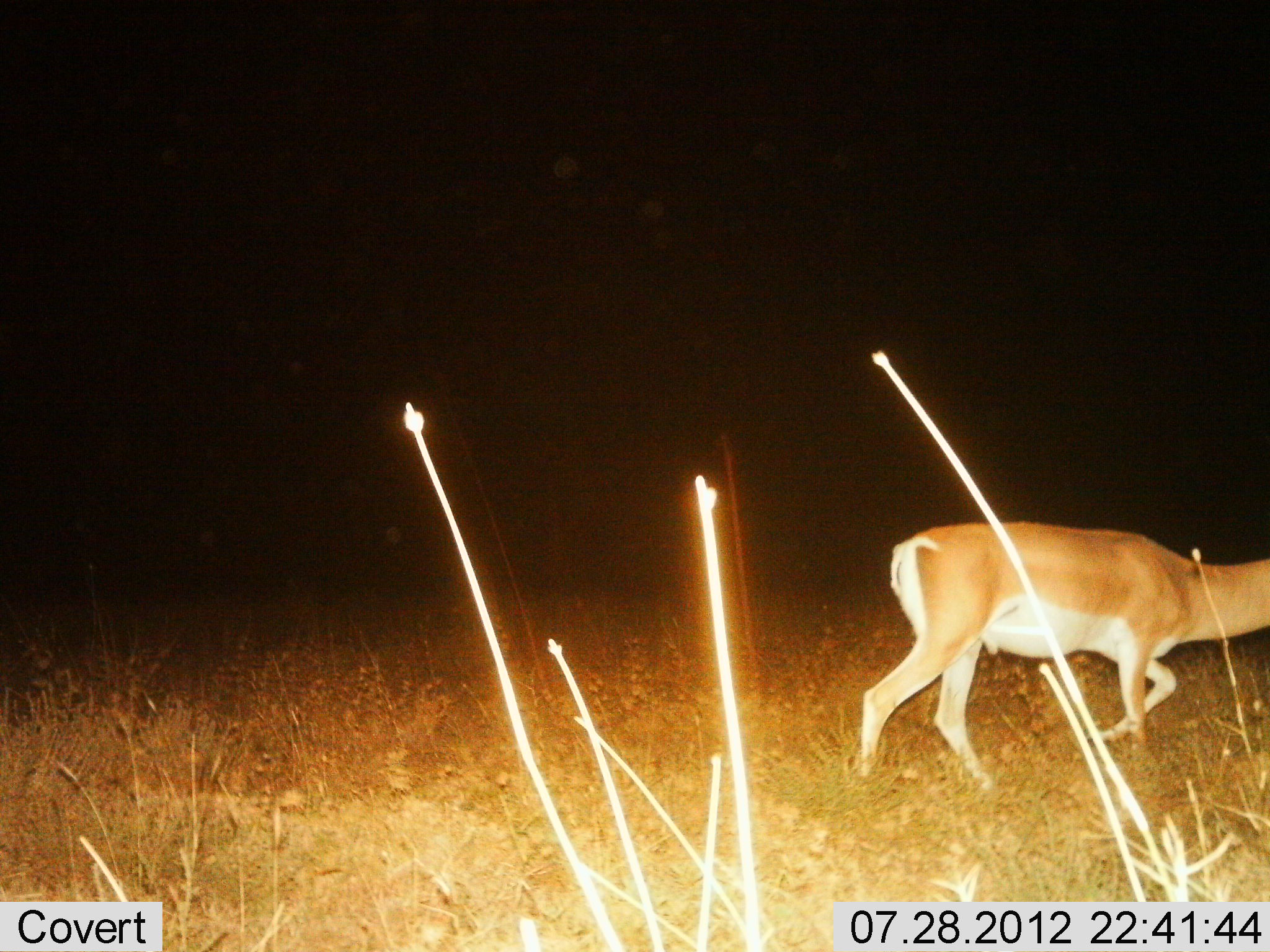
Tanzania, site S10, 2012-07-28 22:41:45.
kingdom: Animalia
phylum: Chordata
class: Mammalia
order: Artiodactyla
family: Bovidae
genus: Nanger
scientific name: Nanger granti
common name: grant's gazelle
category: gazellegrants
Gazellegrants (grant's gazelle) (Nanger granti), count 1. Behavior (volunteer vote fractions): standing 10%, resting 0%, moving 90%, interacting 0%. Young present (vote fraction): 0%. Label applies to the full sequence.